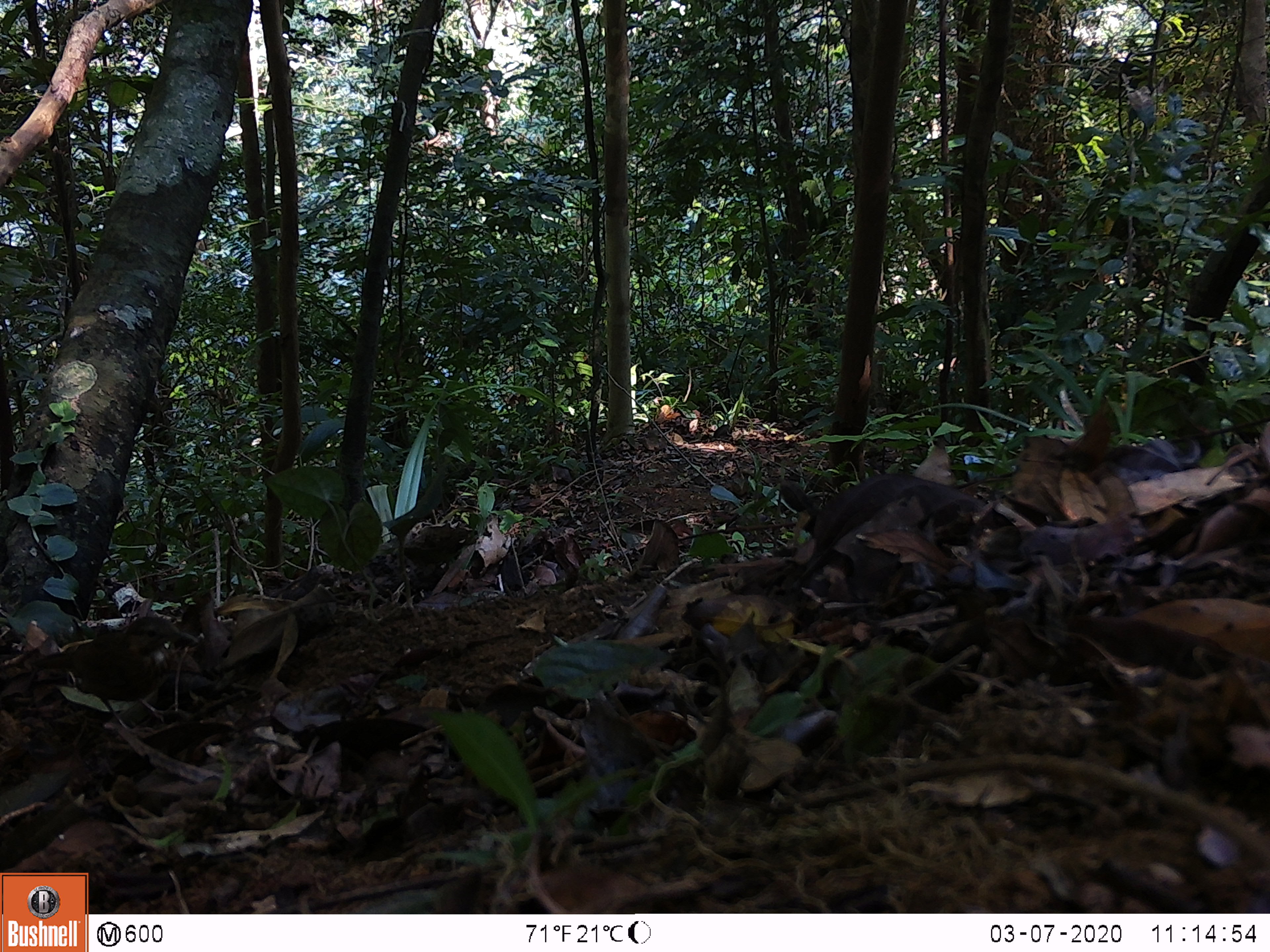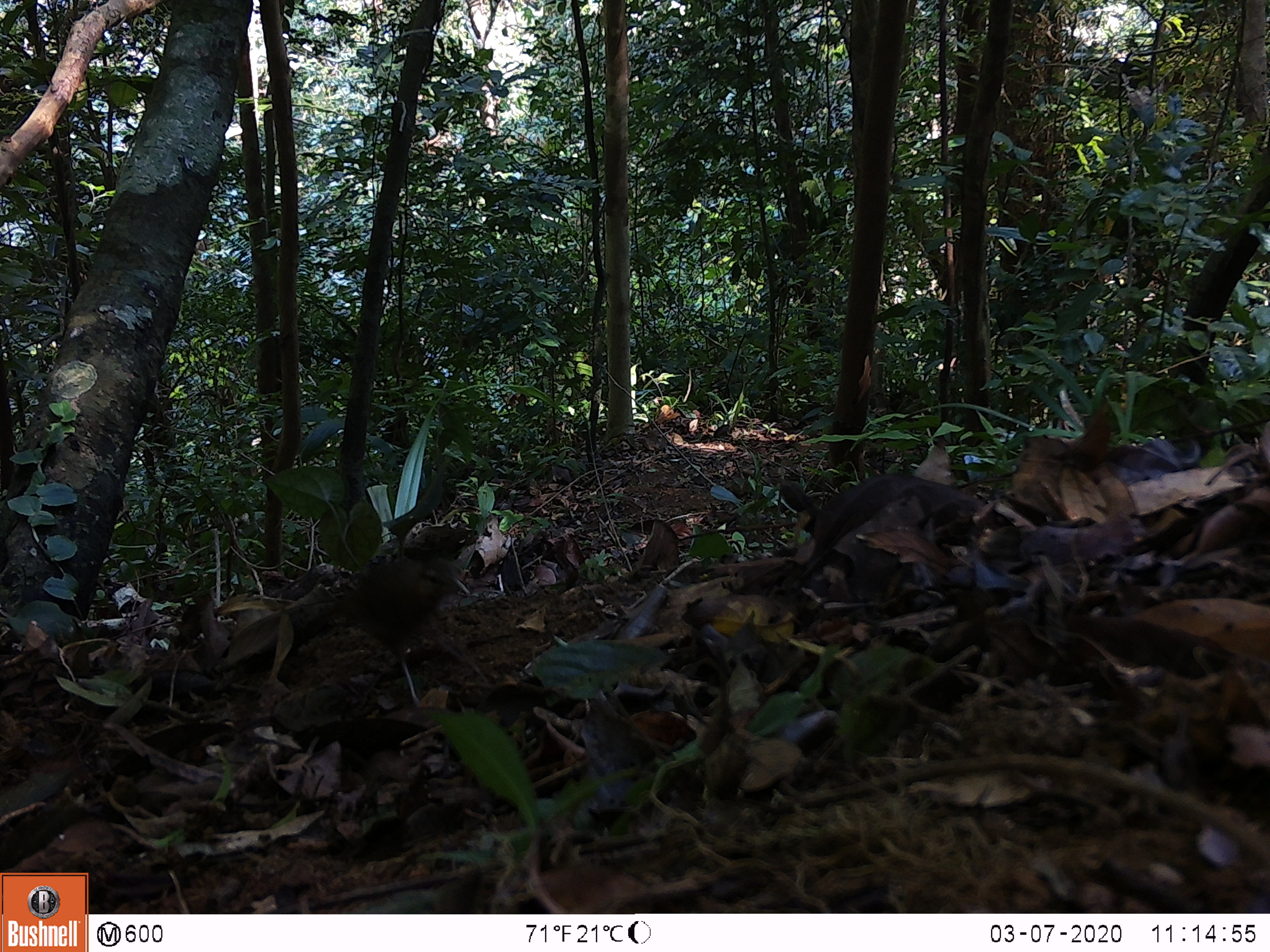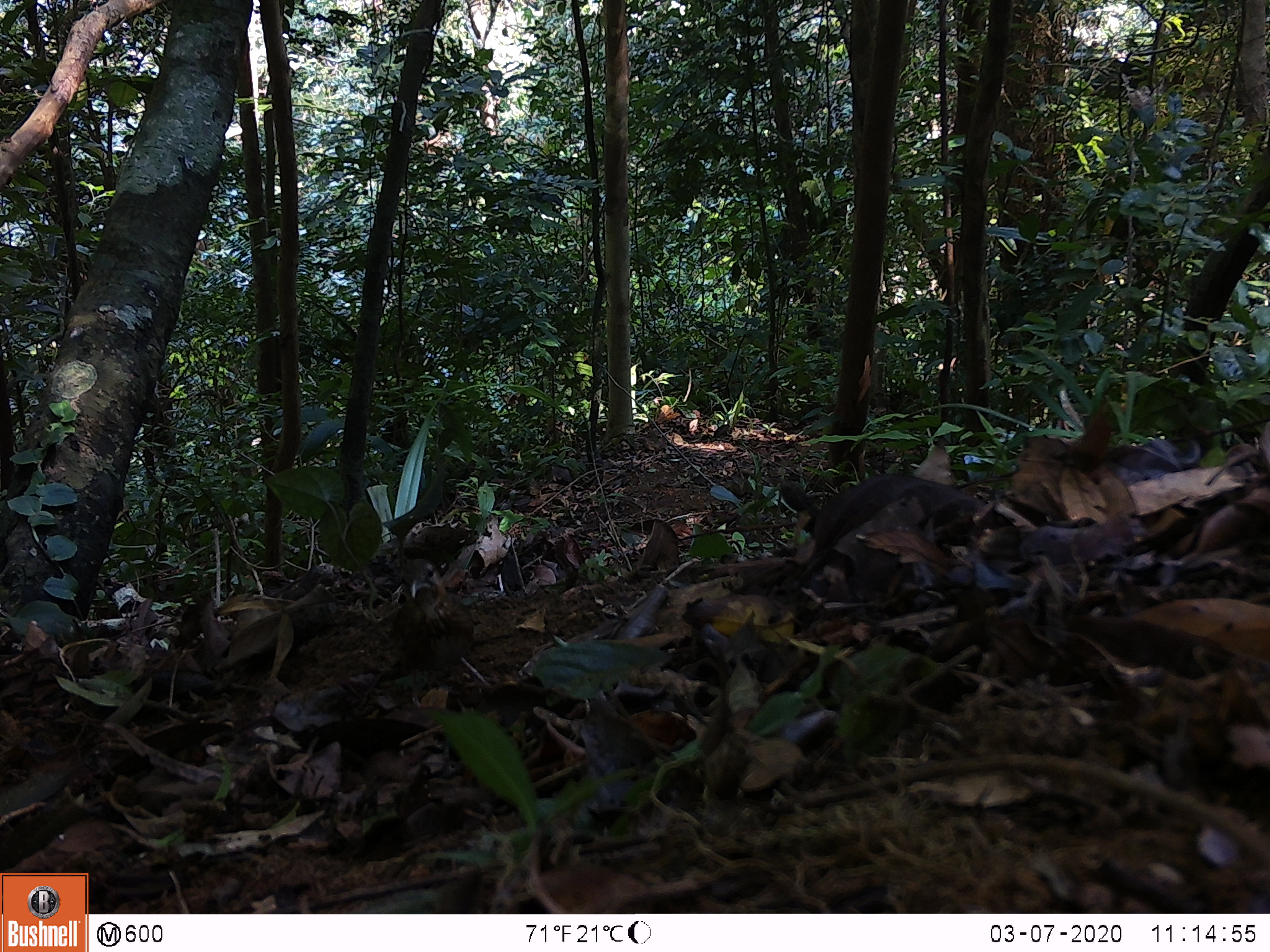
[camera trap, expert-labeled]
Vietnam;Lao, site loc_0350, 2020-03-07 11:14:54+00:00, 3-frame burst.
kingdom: Animalia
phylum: Chordata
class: Aves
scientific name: Aves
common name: bird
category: unidentified bird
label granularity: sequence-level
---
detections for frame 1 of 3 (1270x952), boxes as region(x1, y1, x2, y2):
unidentified bird: region(29, 617, 196, 727)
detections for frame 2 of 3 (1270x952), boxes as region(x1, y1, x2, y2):
unidentified bird: region(332, 558, 489, 707)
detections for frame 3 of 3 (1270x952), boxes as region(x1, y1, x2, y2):
unidentified bird: region(393, 559, 492, 707)